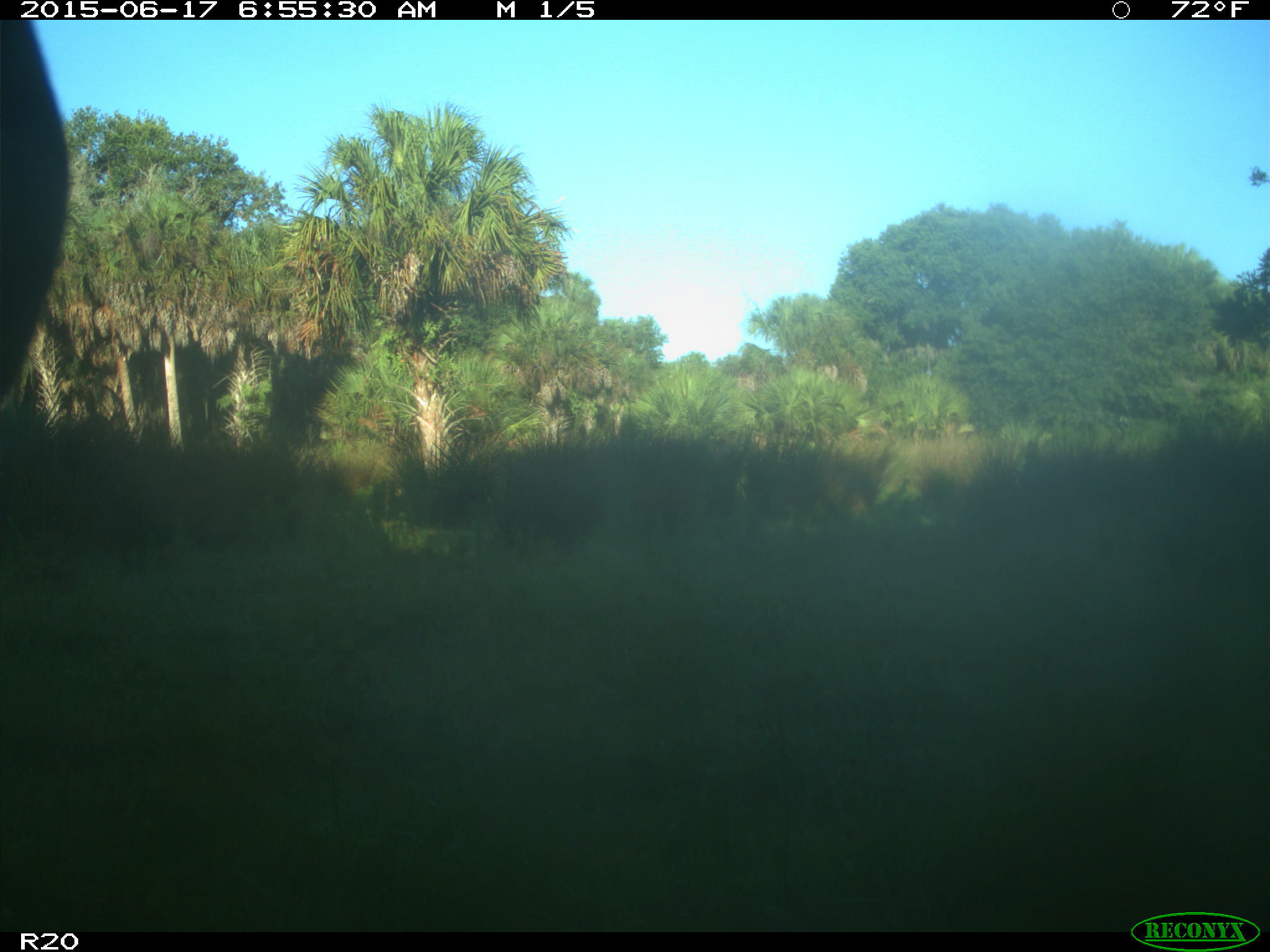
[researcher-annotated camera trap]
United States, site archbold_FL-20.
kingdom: Animalia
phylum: Chordata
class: Mammalia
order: Artiodactyla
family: Bovidae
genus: Bos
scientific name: Bos taurus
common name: domestic cow